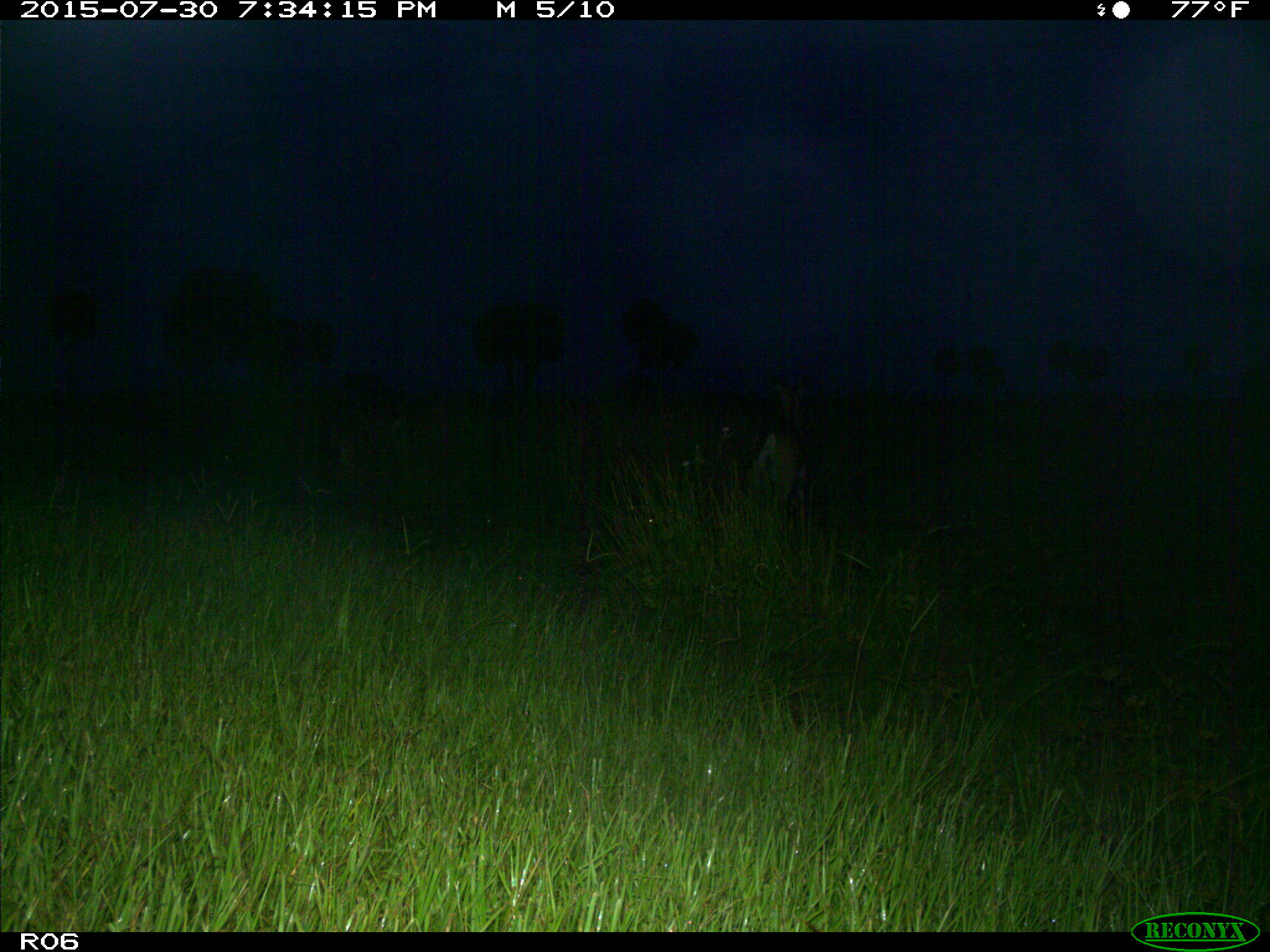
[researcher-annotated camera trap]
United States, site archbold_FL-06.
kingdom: Animalia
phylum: Chordata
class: Mammalia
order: Artiodactyla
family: Cervidae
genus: Odocoileus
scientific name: Odocoileus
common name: deer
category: unidentified deer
Unidentified deer (deer) (Odocoileus).